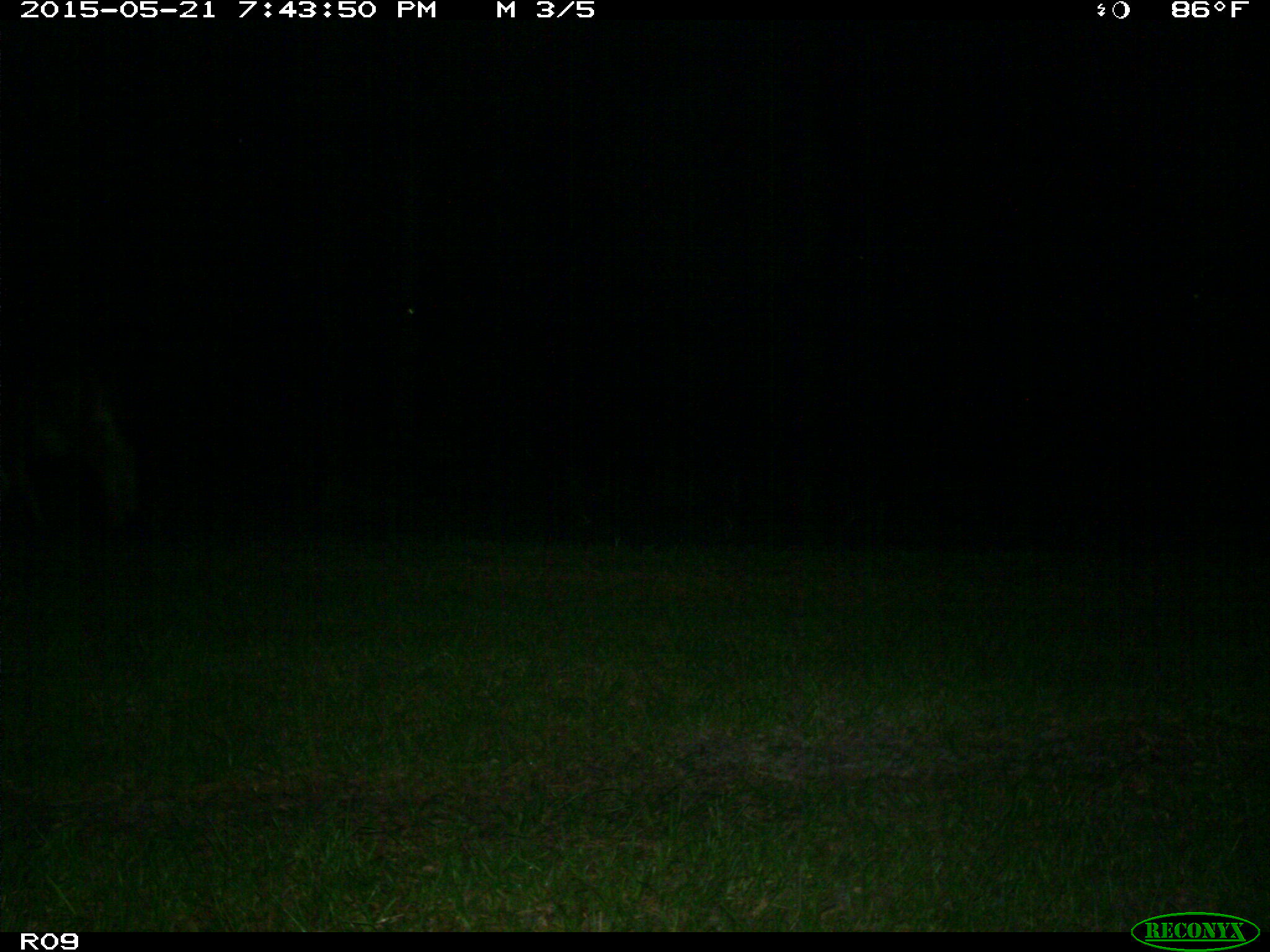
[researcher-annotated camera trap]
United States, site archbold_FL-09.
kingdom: Animalia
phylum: Chordata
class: Mammalia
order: Artiodactyla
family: Bovidae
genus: Bos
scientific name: Bos taurus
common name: domestic cow